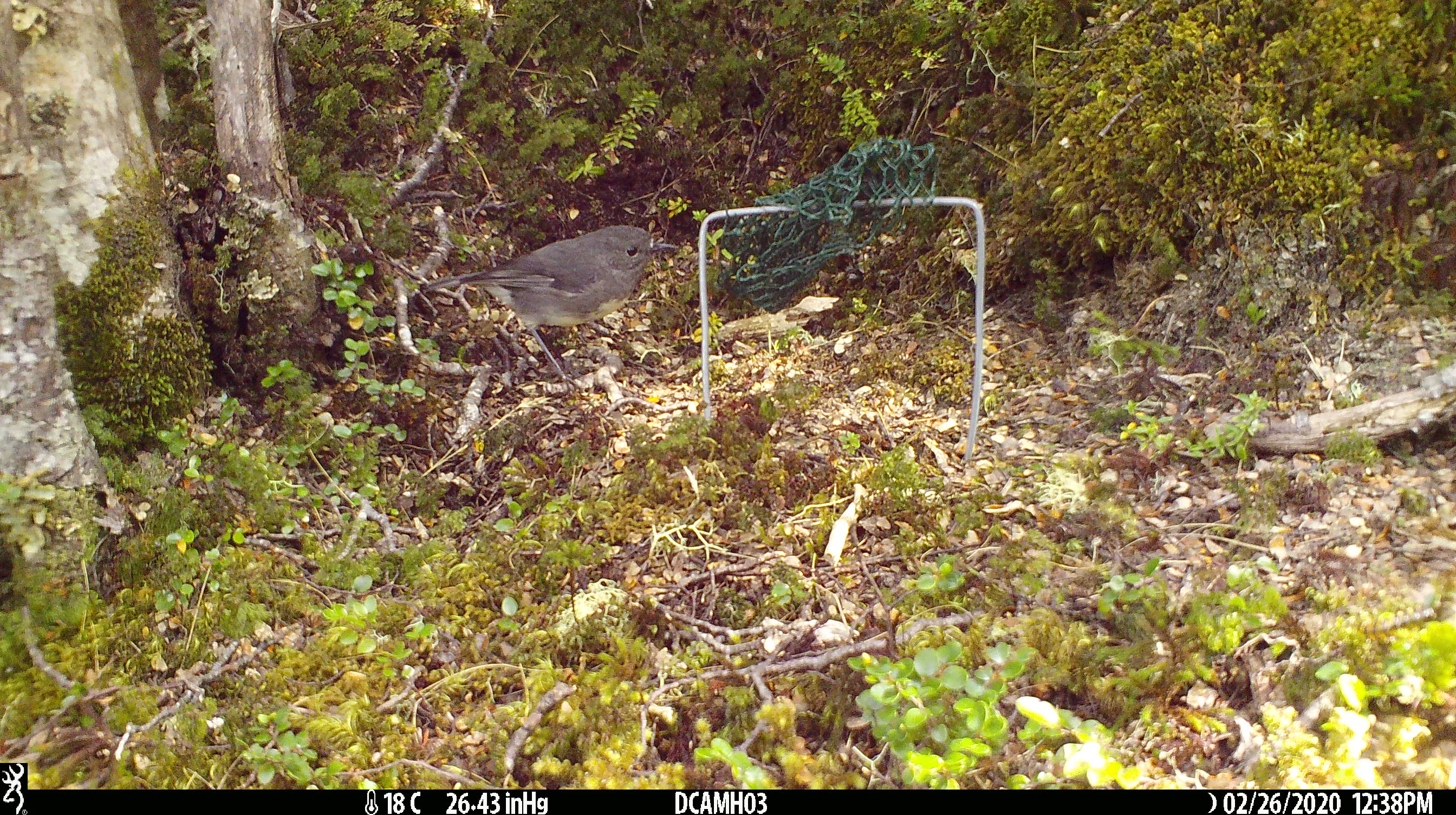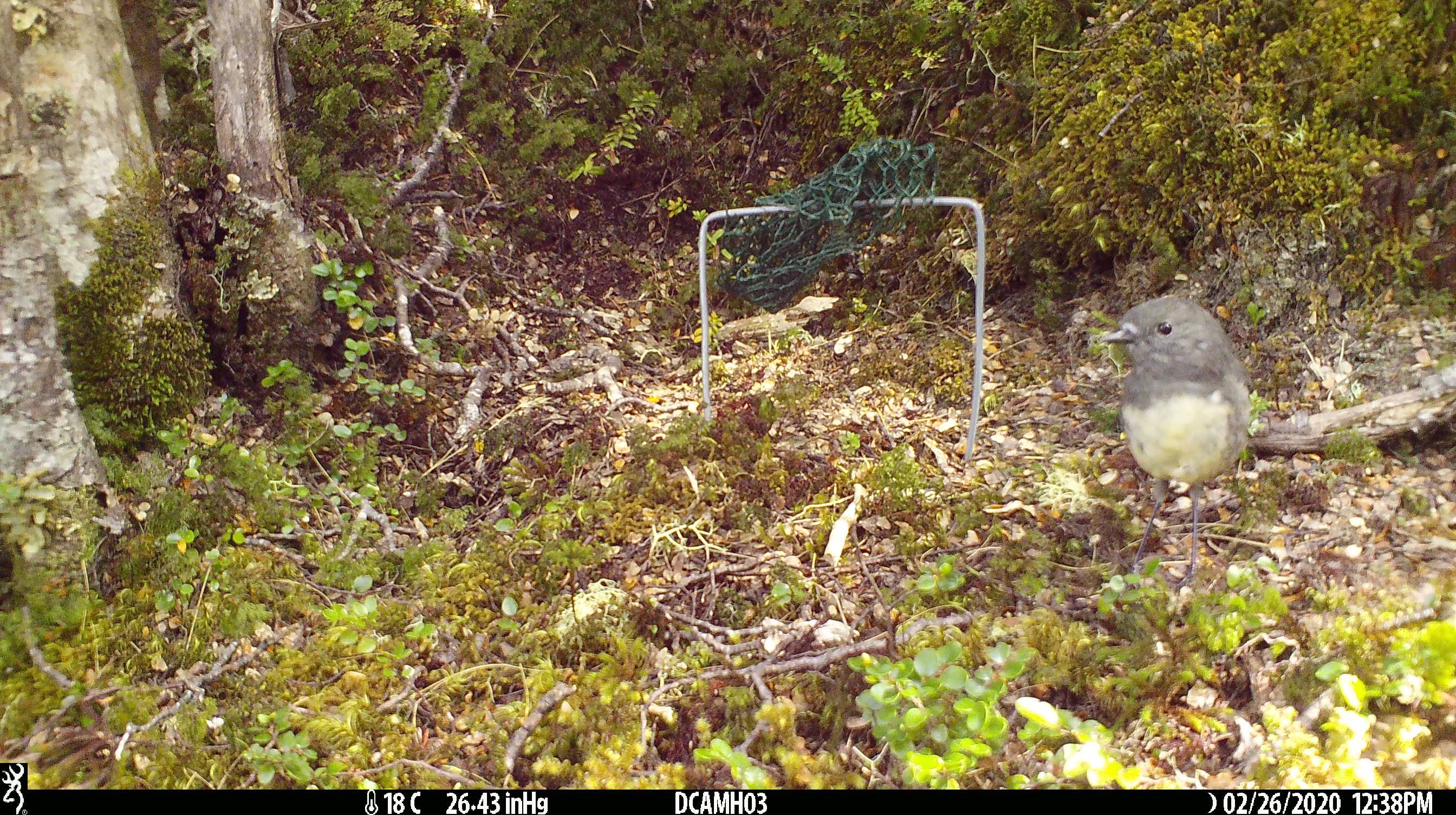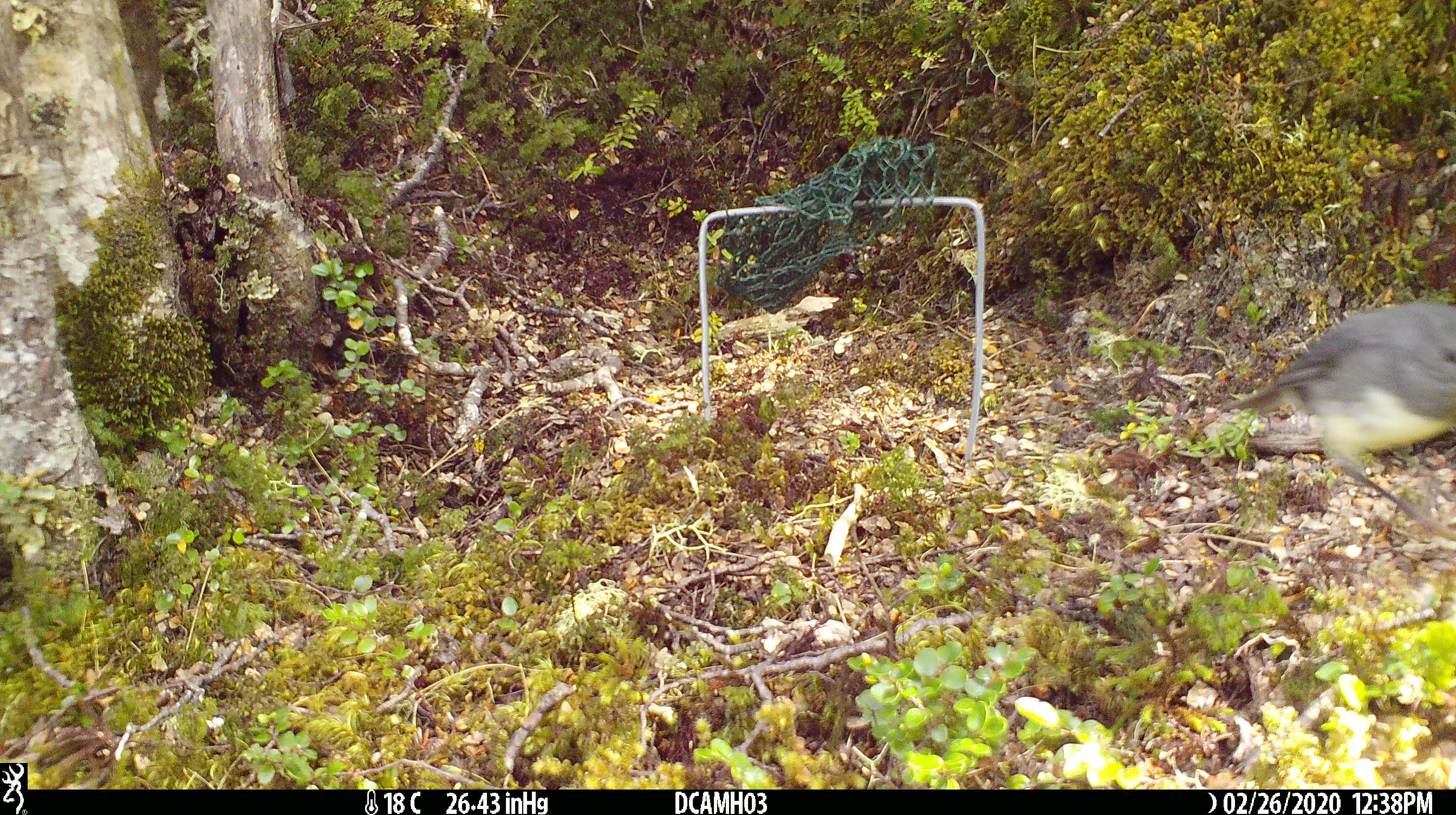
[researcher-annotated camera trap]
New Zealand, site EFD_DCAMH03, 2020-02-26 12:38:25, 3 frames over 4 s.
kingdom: Animalia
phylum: Chordata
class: Aves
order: Passeriformes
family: Petroicidae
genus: Petroica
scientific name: Petroica australis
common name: new zealand robin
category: robin